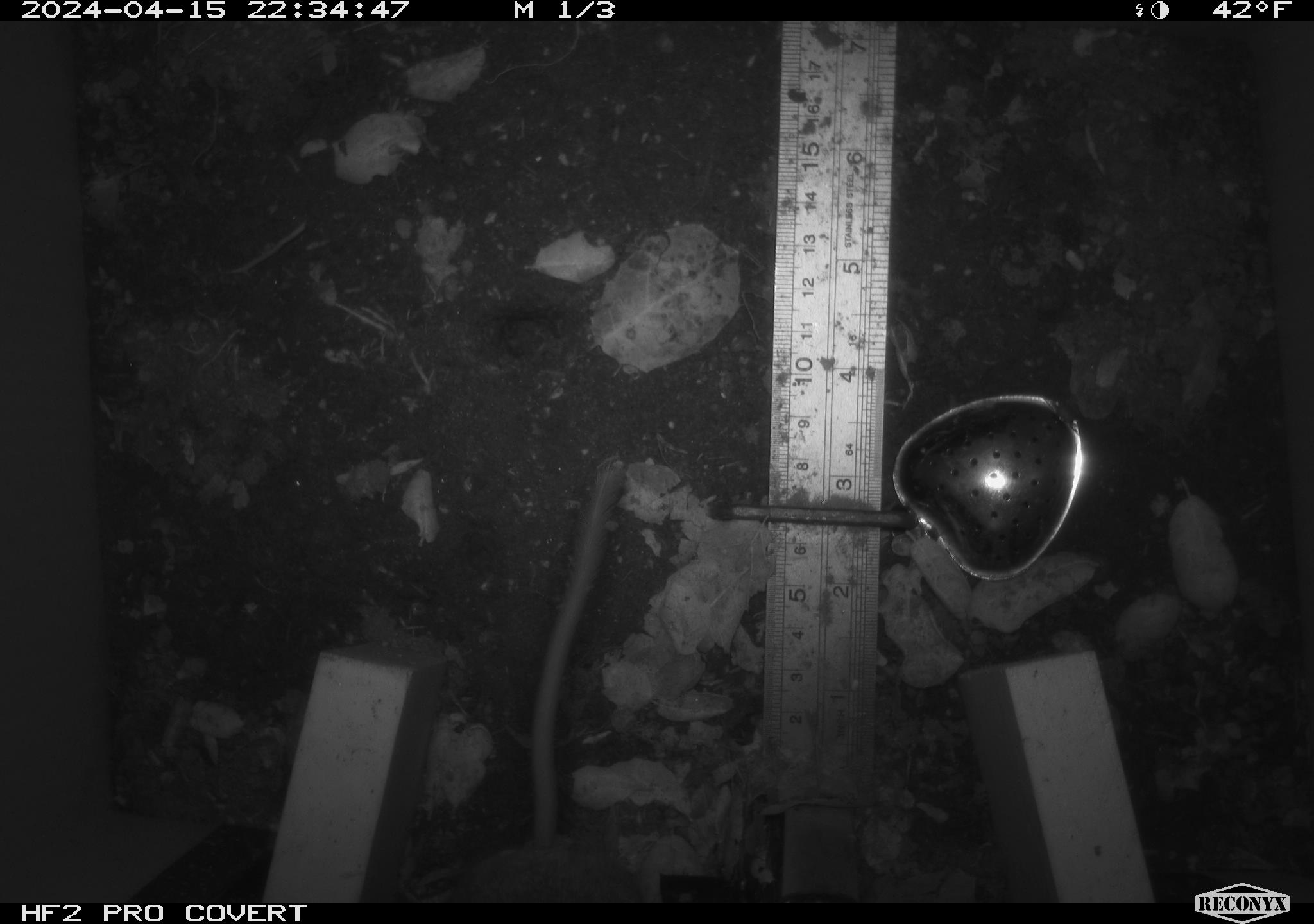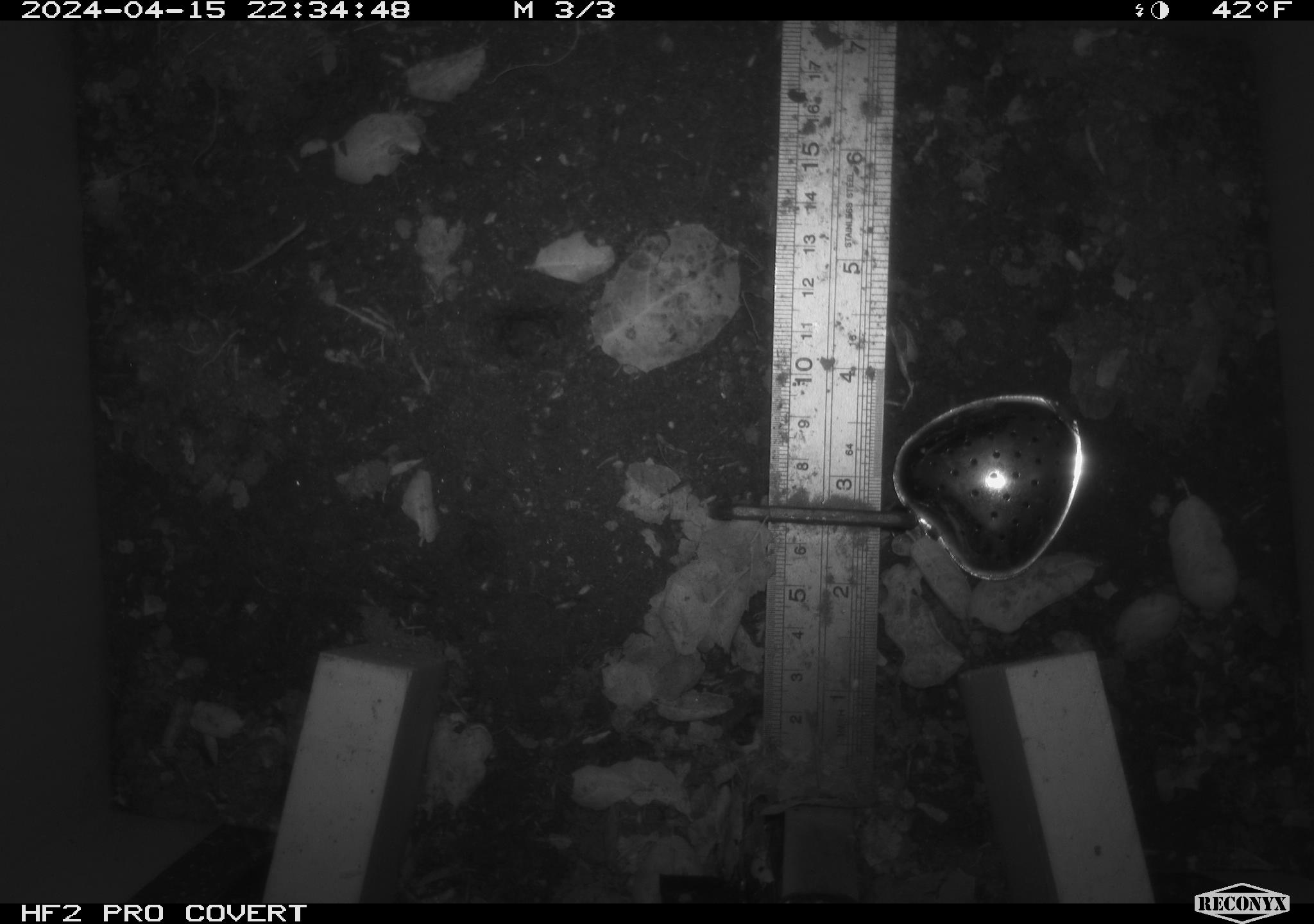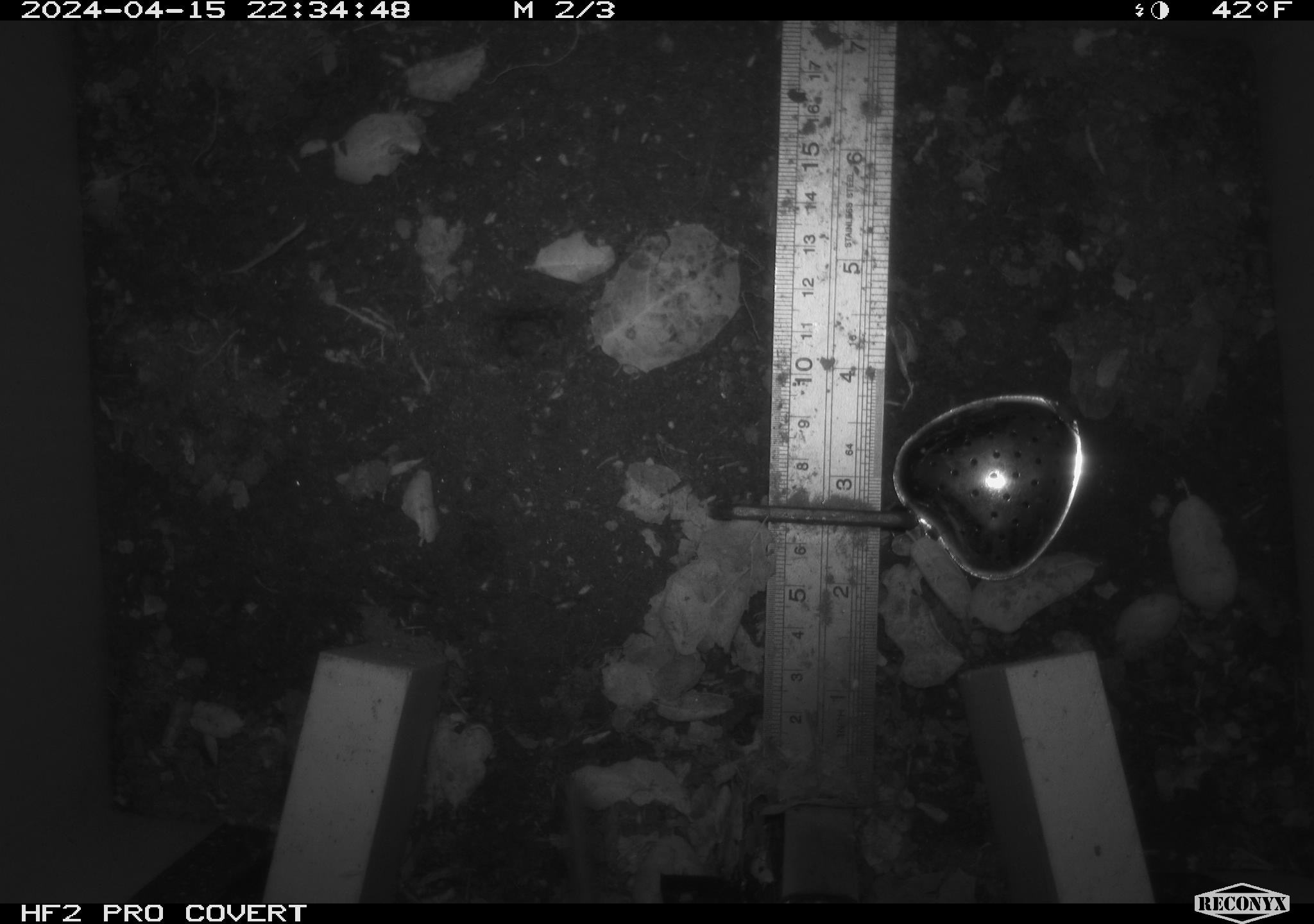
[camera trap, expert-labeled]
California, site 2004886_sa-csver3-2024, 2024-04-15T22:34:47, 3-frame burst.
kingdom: Animalia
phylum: Chordata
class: Mammalia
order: Rodentia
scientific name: Rodentia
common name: rodent